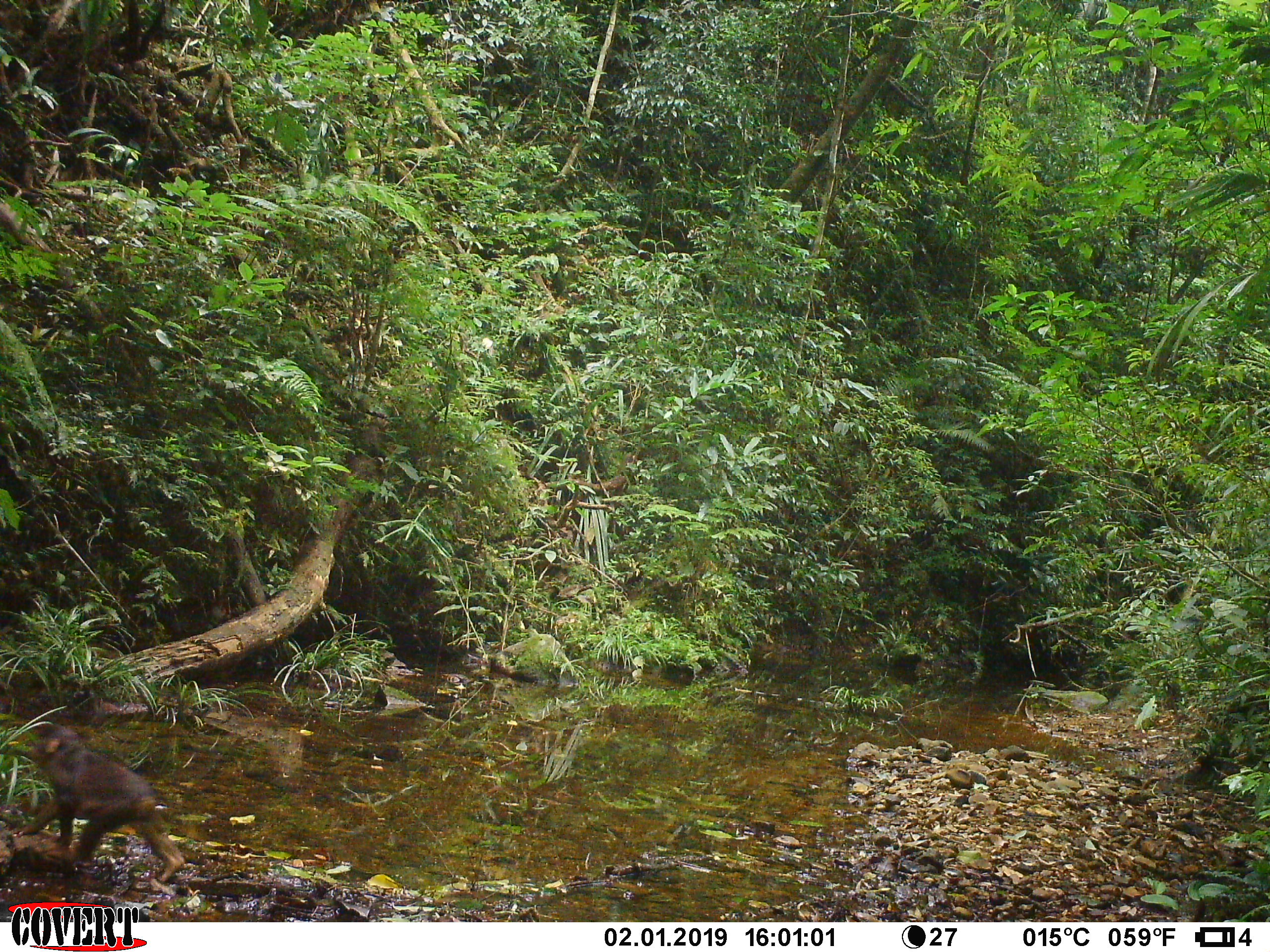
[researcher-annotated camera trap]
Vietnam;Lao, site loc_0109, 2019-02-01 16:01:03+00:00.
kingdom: Animalia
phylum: Chordata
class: Mammalia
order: Primates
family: Cercopithecidae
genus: Macaca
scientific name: Macaca arctoides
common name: stump-tailed macaque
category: stump tailed macaque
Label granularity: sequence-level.